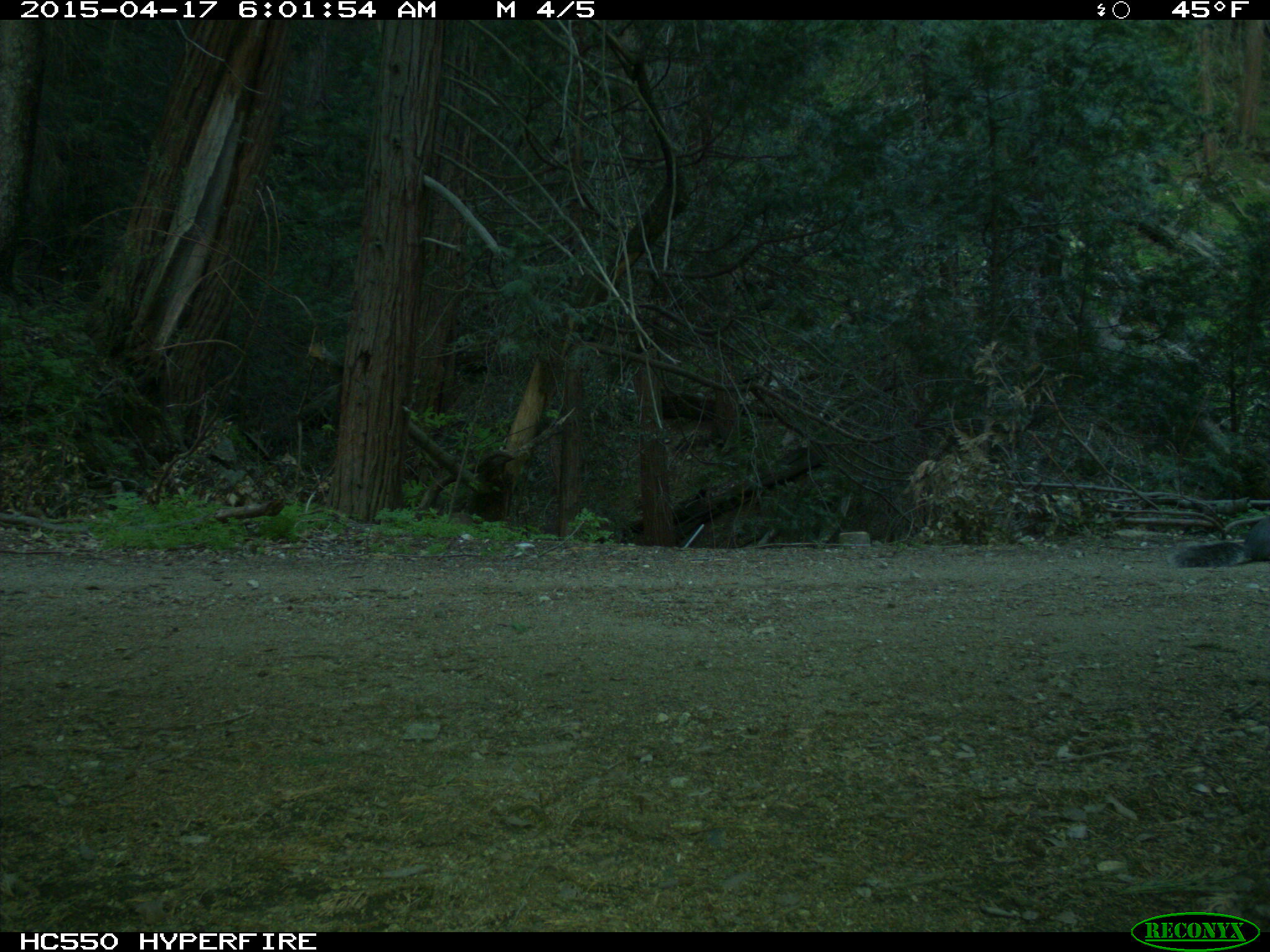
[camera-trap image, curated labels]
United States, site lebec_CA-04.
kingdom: Animalia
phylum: Chordata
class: Mammalia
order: Rodentia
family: Sciuridae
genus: Sciurus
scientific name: Sciurus carolinensis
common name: eastern gray squirrel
Sciurus carolinensis (eastern gray squirrel).